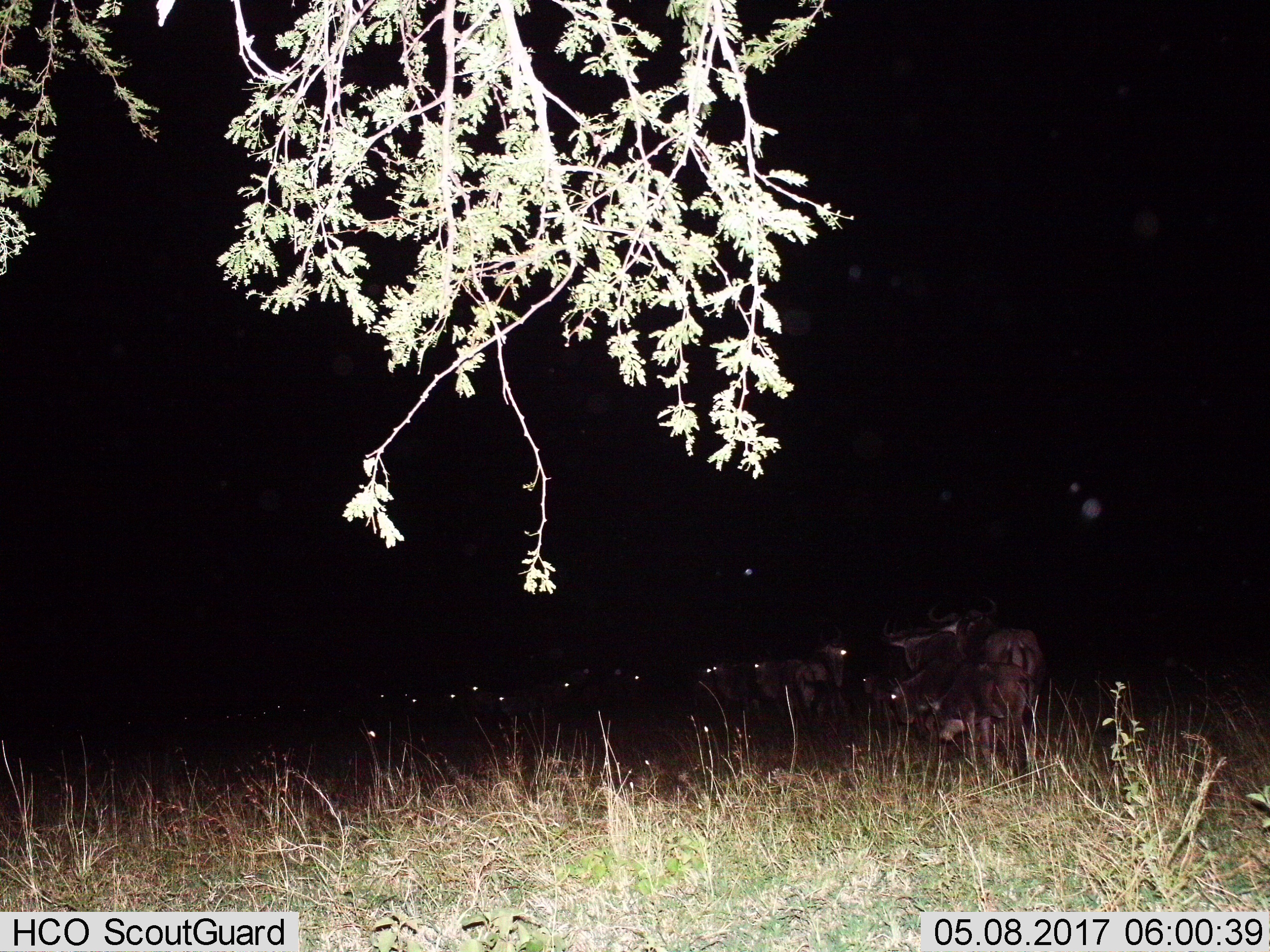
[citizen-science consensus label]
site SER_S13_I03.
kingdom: Animalia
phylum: Chordata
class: Mammalia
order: Artiodactyla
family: Bovidae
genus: Connochaetes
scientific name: Connochaetes taurinus taurinus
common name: blue wildebeest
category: wildebeestblue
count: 11-50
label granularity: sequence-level